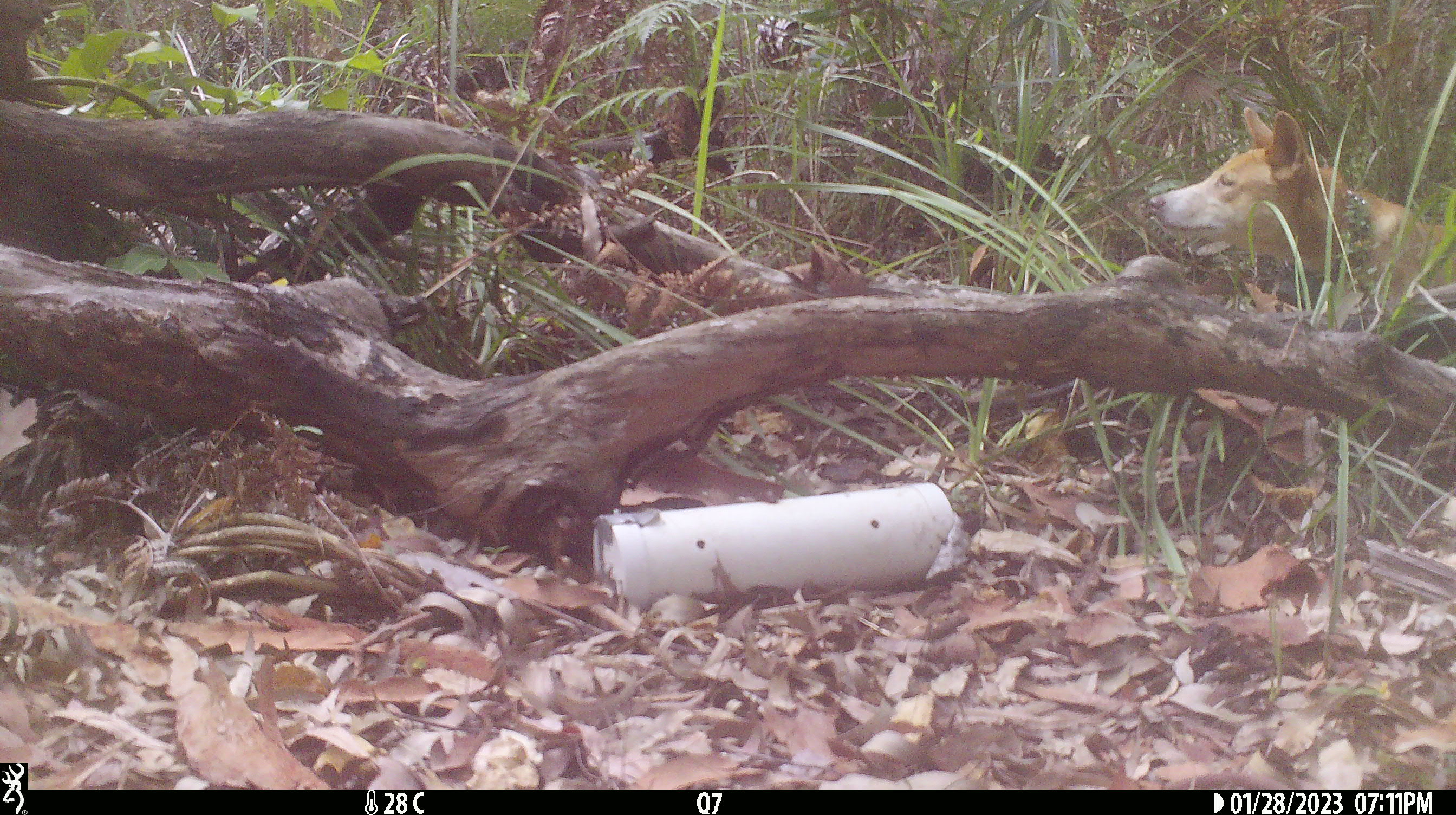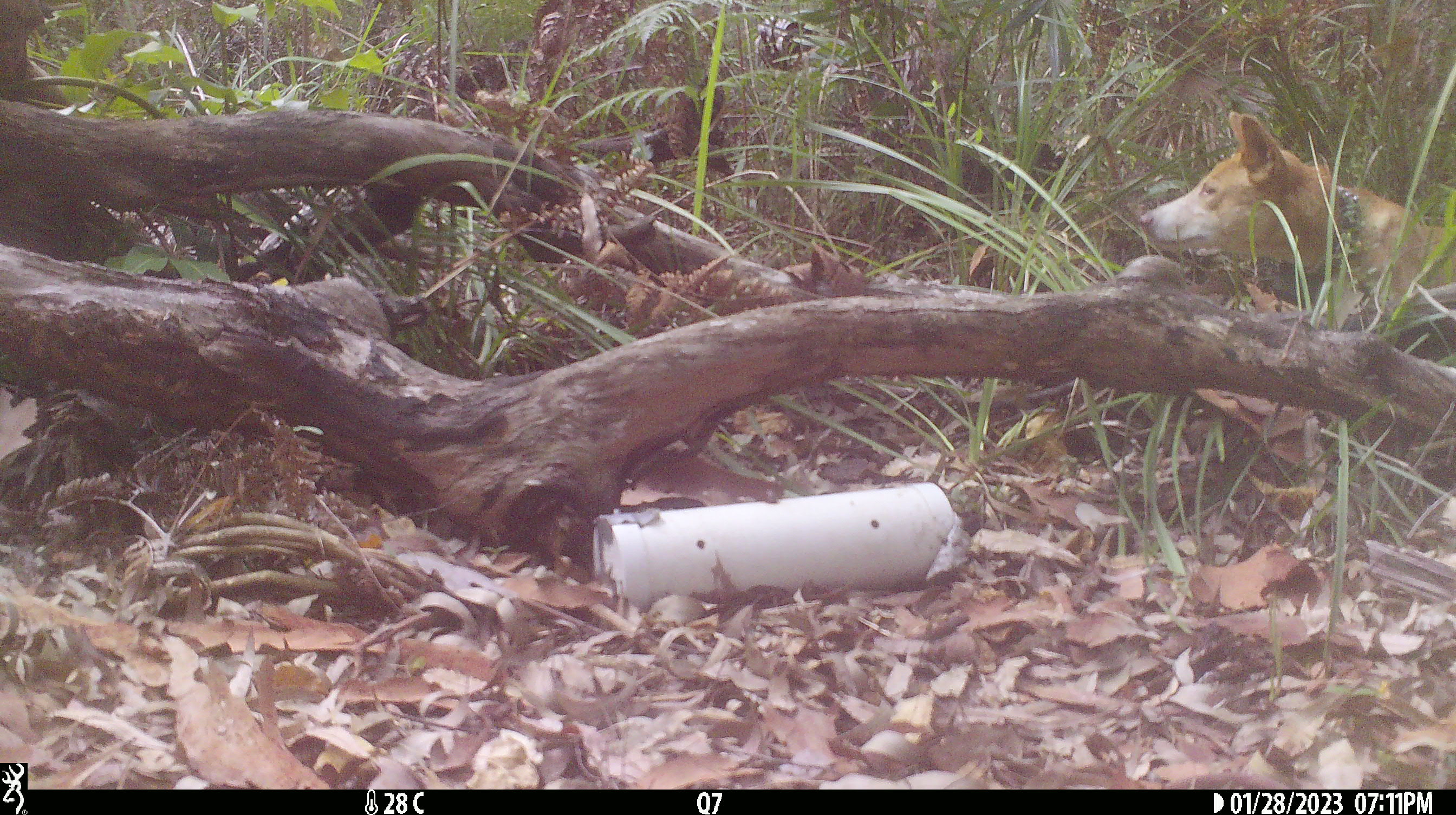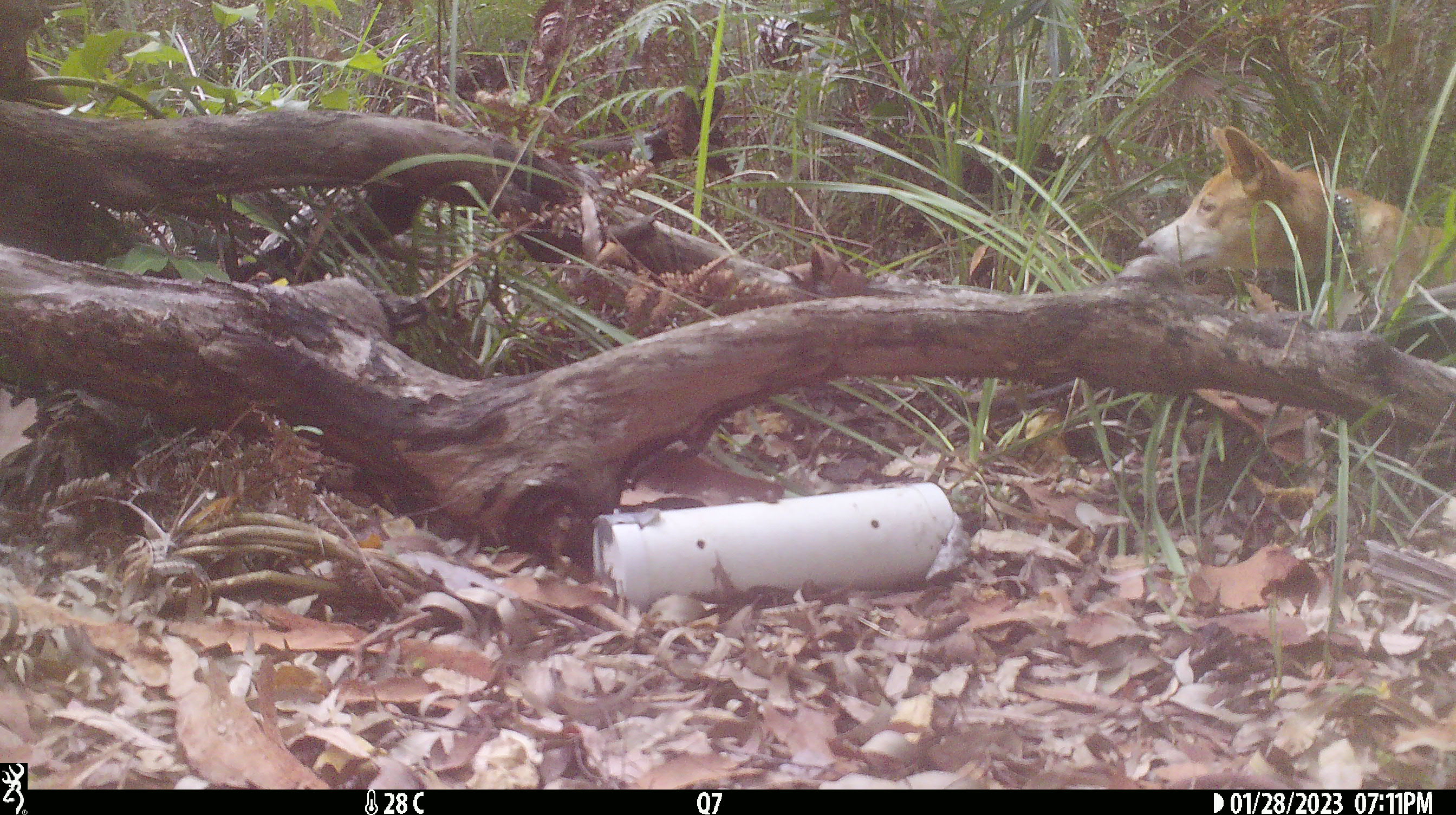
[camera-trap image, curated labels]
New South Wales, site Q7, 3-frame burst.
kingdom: Animalia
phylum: Chordata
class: Mammalia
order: Carnivora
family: Canidae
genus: Canis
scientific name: Canis familiaris dingo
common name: dingo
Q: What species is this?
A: Dingo (Canis familiaris dingo).